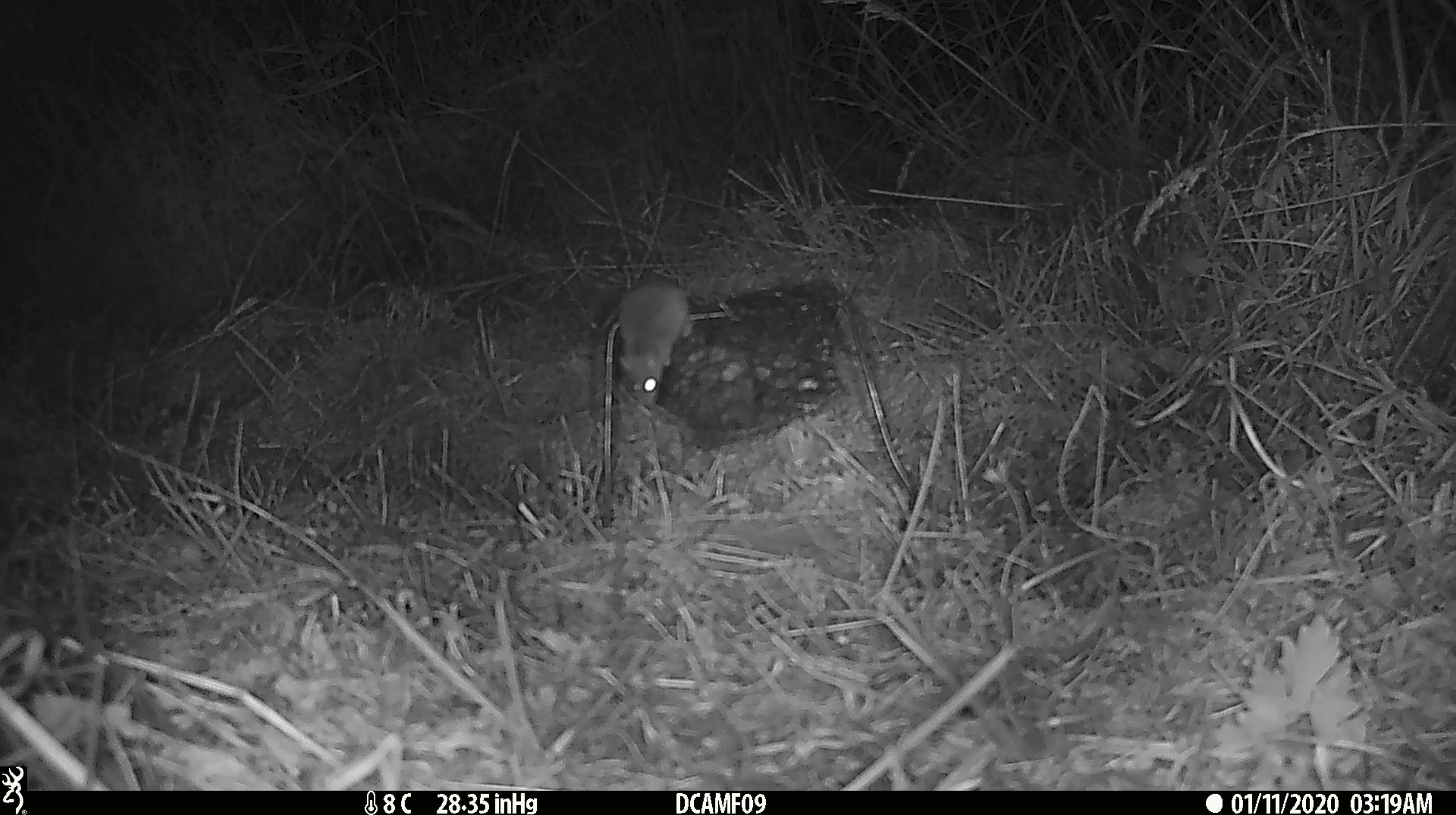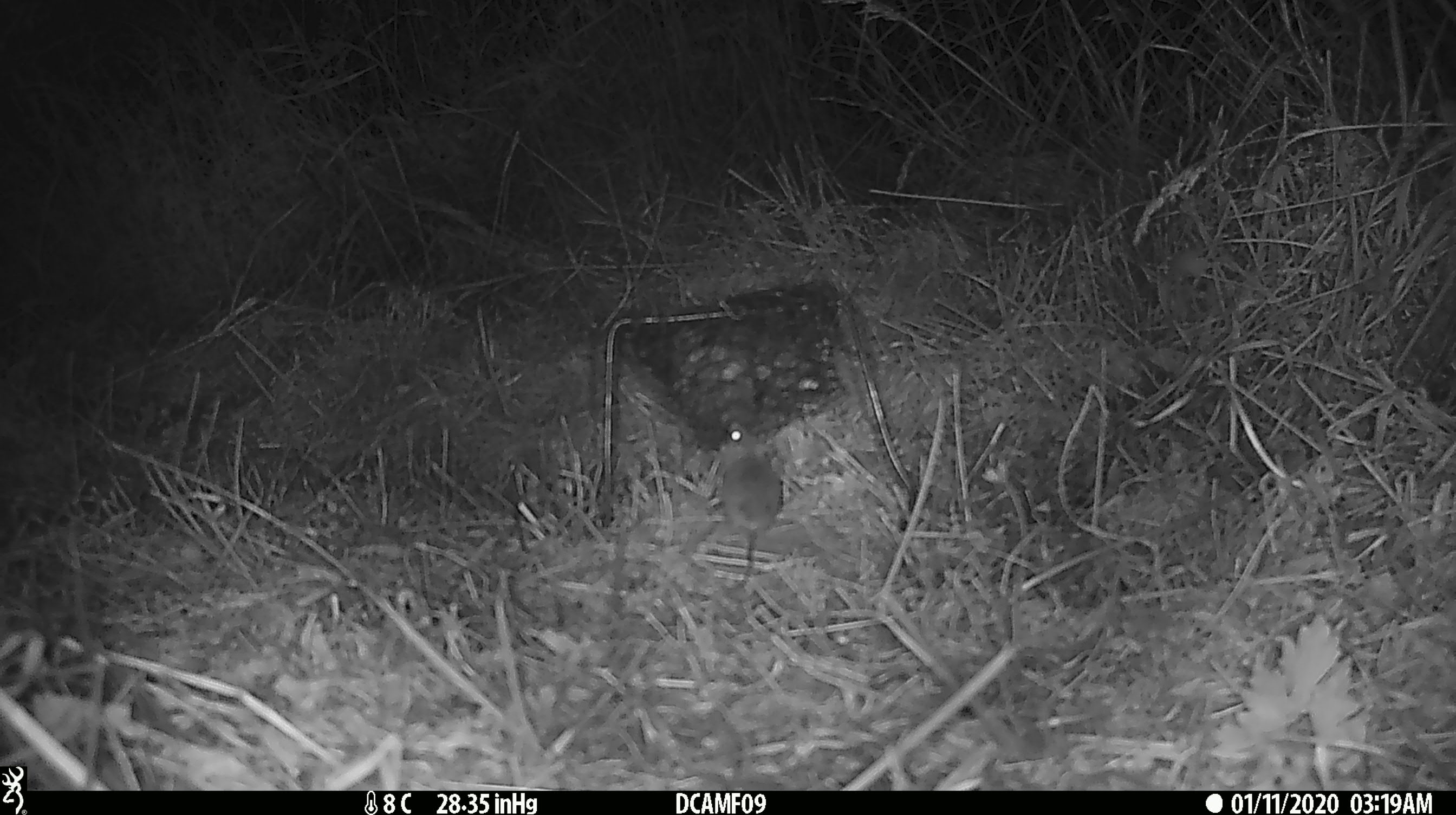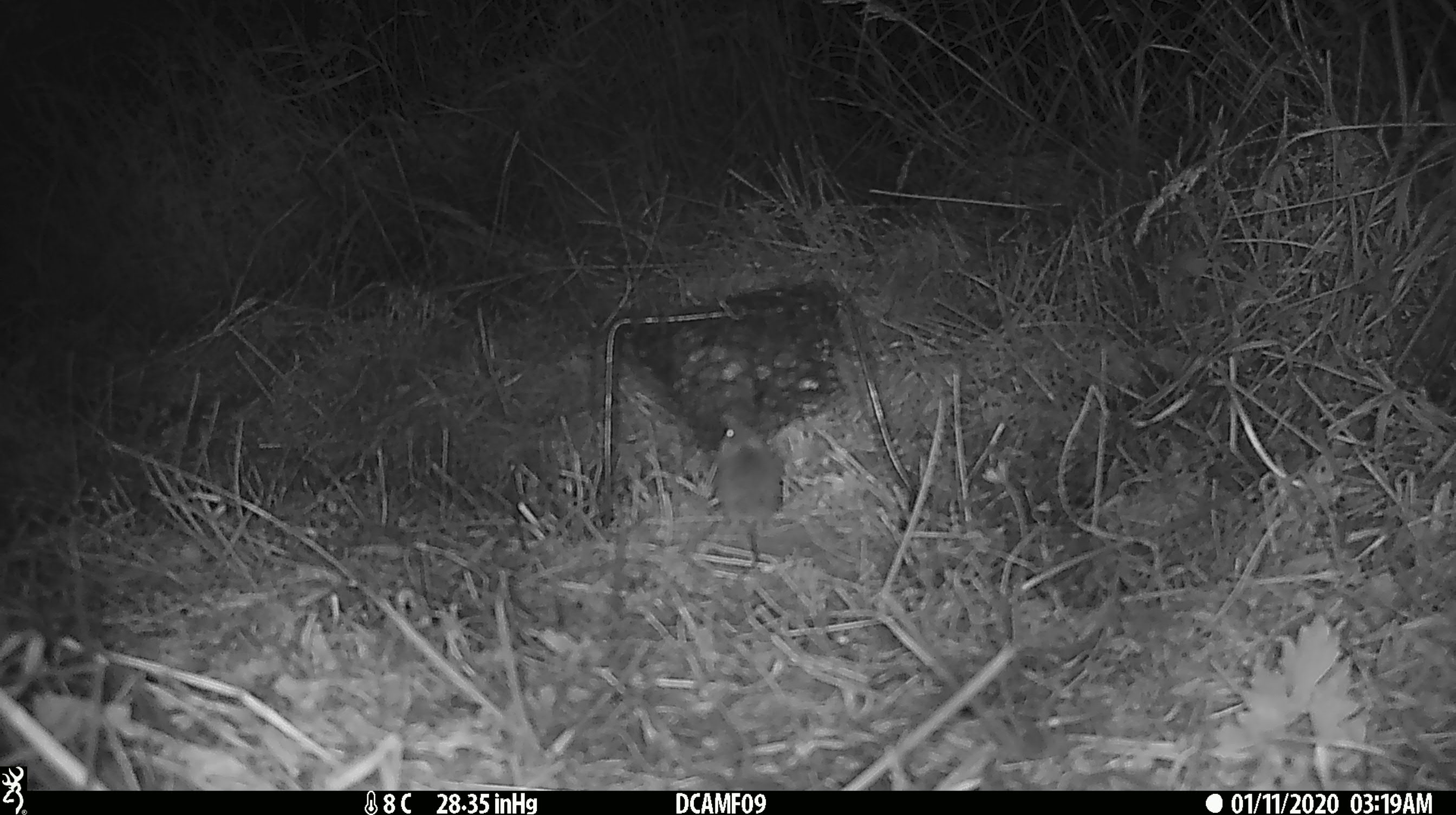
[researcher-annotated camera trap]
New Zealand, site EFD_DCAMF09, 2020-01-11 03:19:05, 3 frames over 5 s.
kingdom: Animalia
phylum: Chordata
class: Mammalia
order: Rodentia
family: Muridae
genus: Mus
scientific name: Mus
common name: mouse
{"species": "mouse (Mus)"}